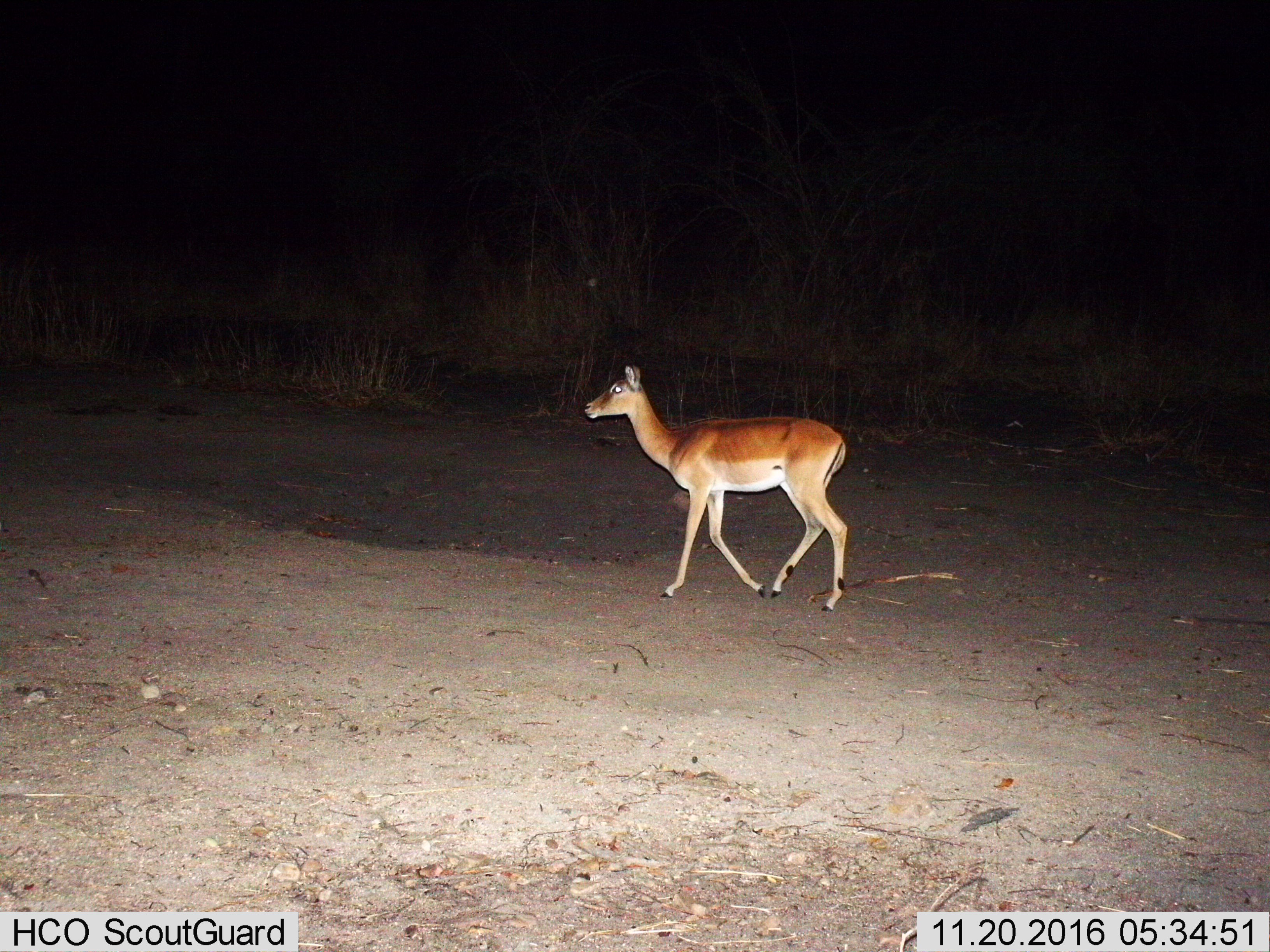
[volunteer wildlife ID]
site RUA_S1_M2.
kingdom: Animalia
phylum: Chordata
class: Mammalia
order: Artiodactyla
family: Bovidae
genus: Aepyceros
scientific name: Aepyceros melampus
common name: impala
Impala (Aepyceros melampus), count 1. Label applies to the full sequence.